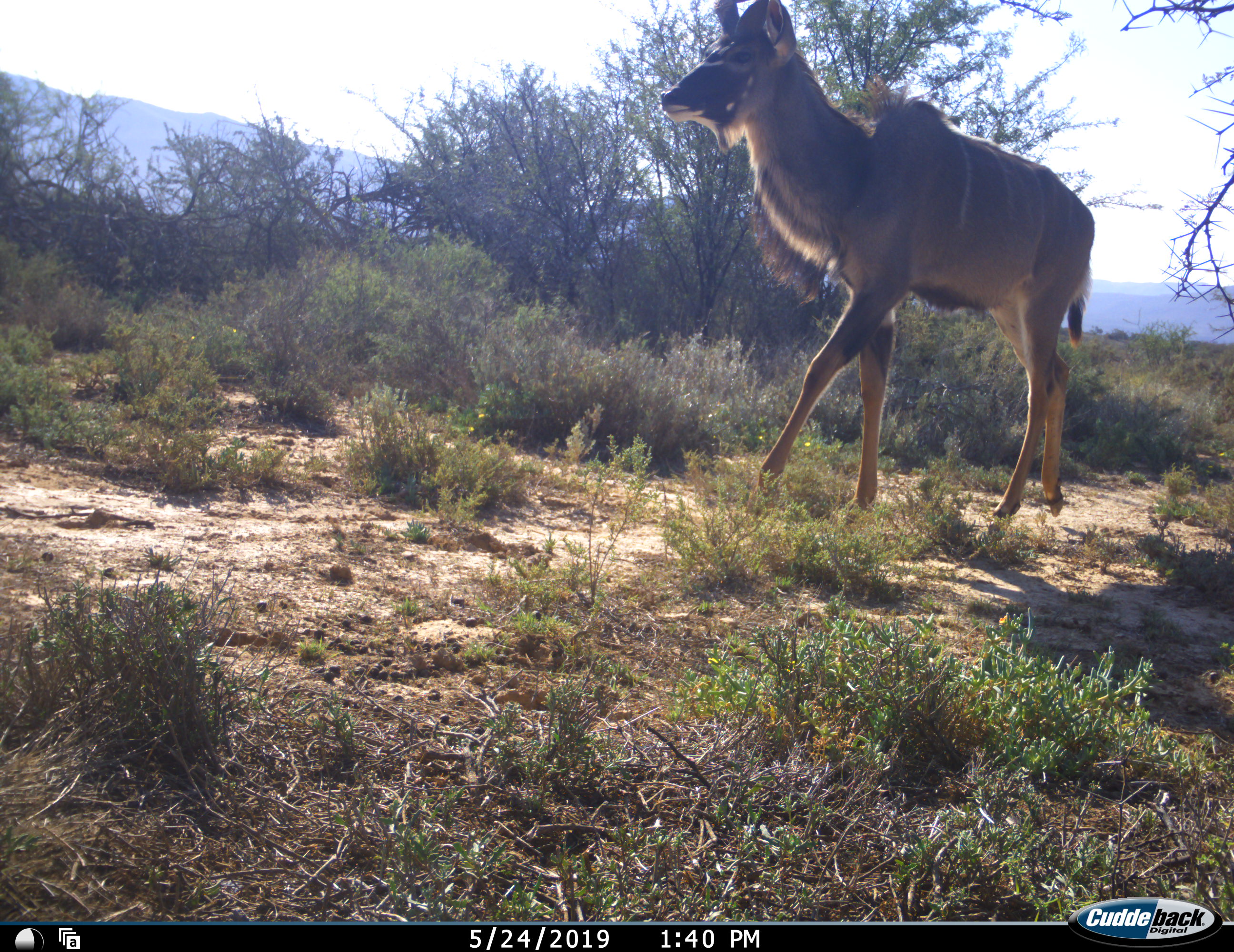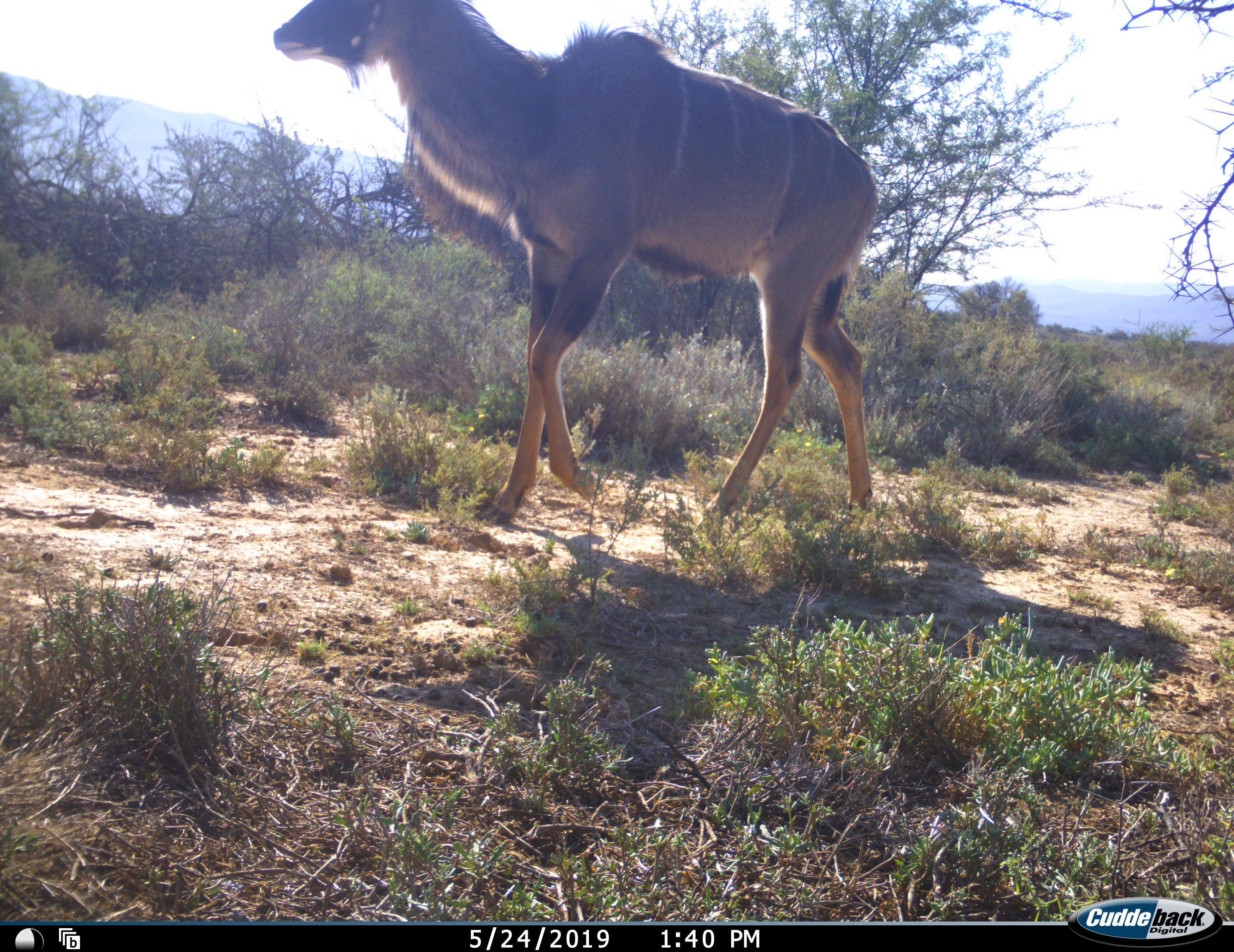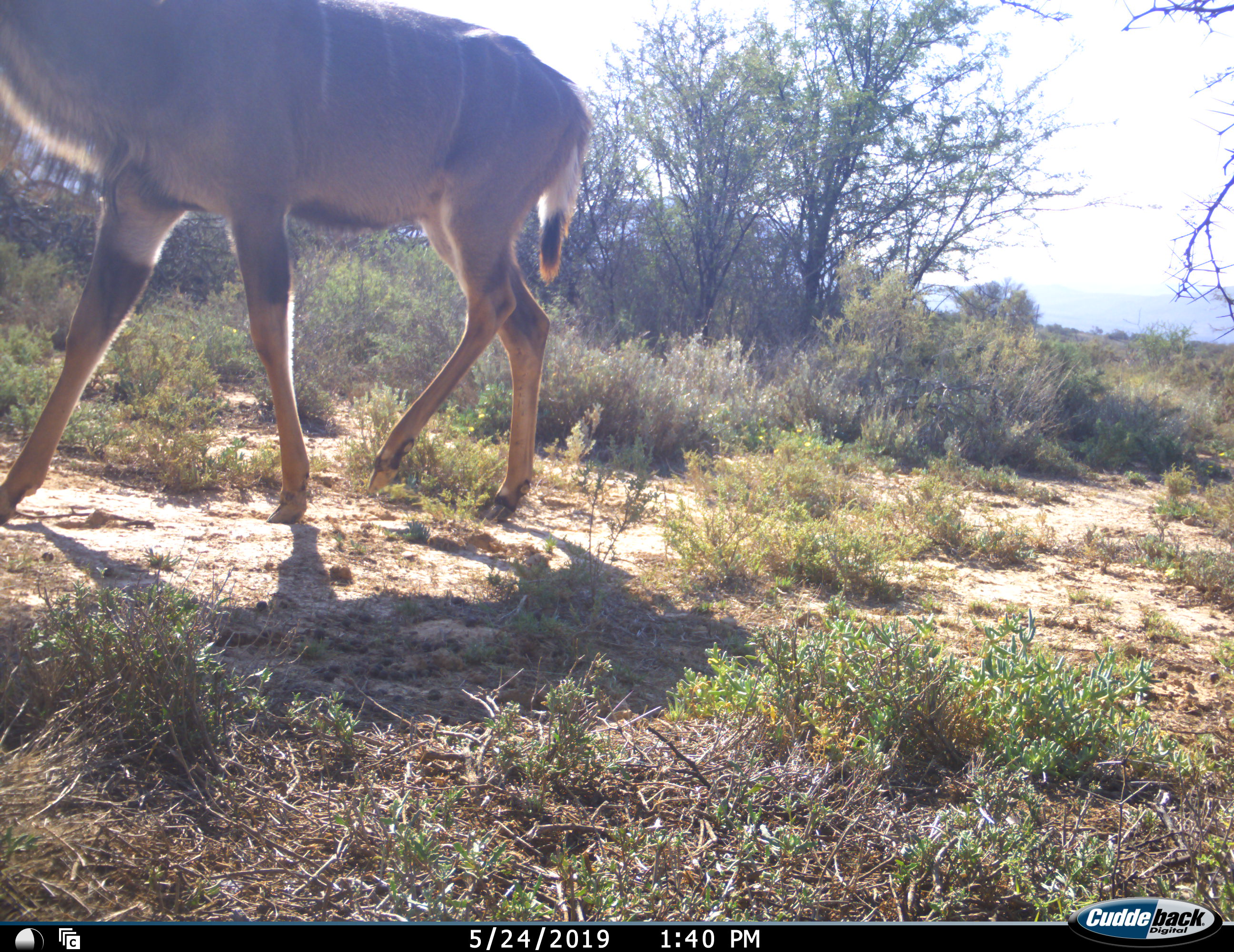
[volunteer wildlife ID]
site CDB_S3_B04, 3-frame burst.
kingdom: Animalia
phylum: Chordata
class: Mammalia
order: Artiodactyla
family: Bovidae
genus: Tragelaphus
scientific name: Tragelaphus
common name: kudu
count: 1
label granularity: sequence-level